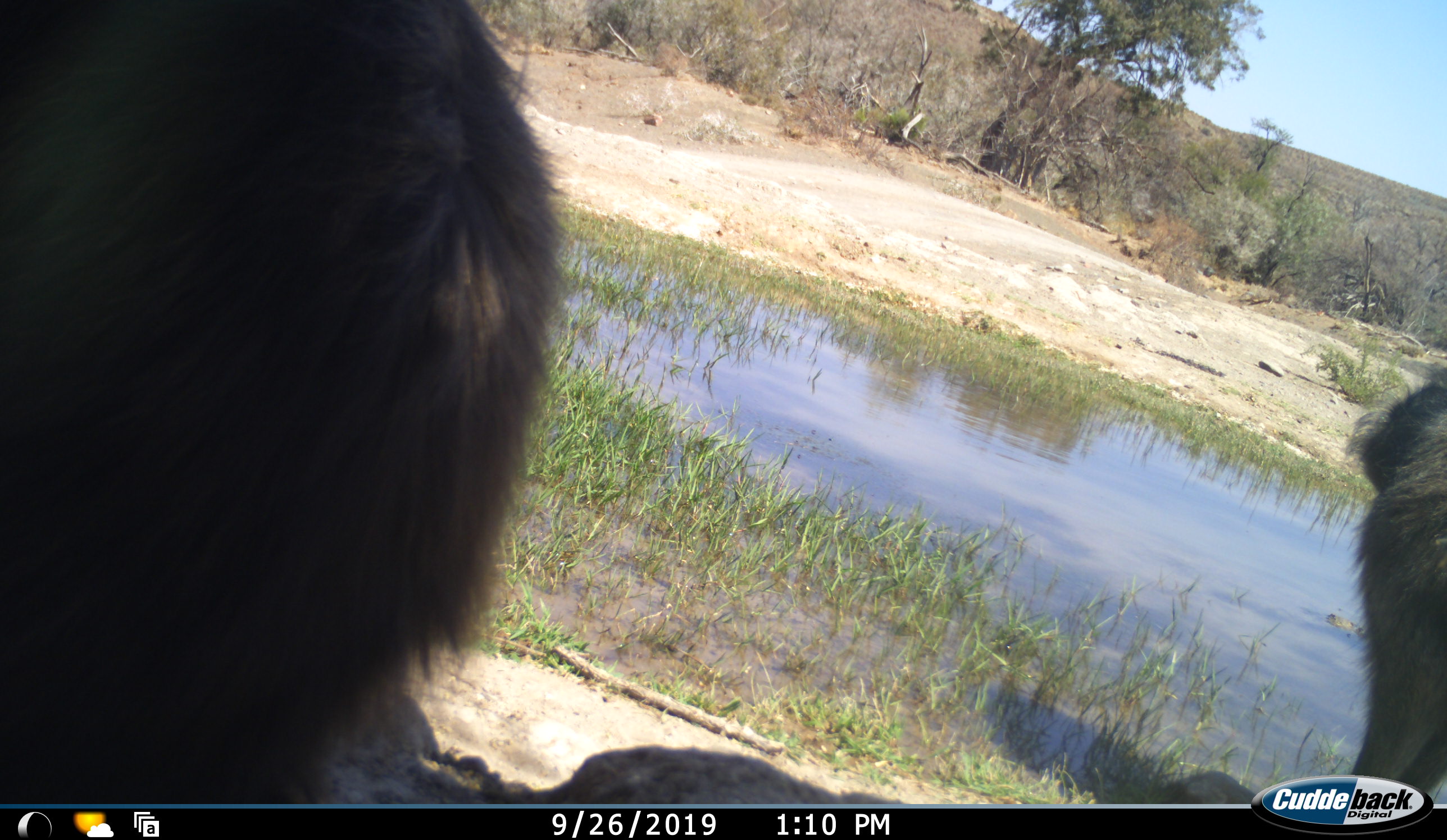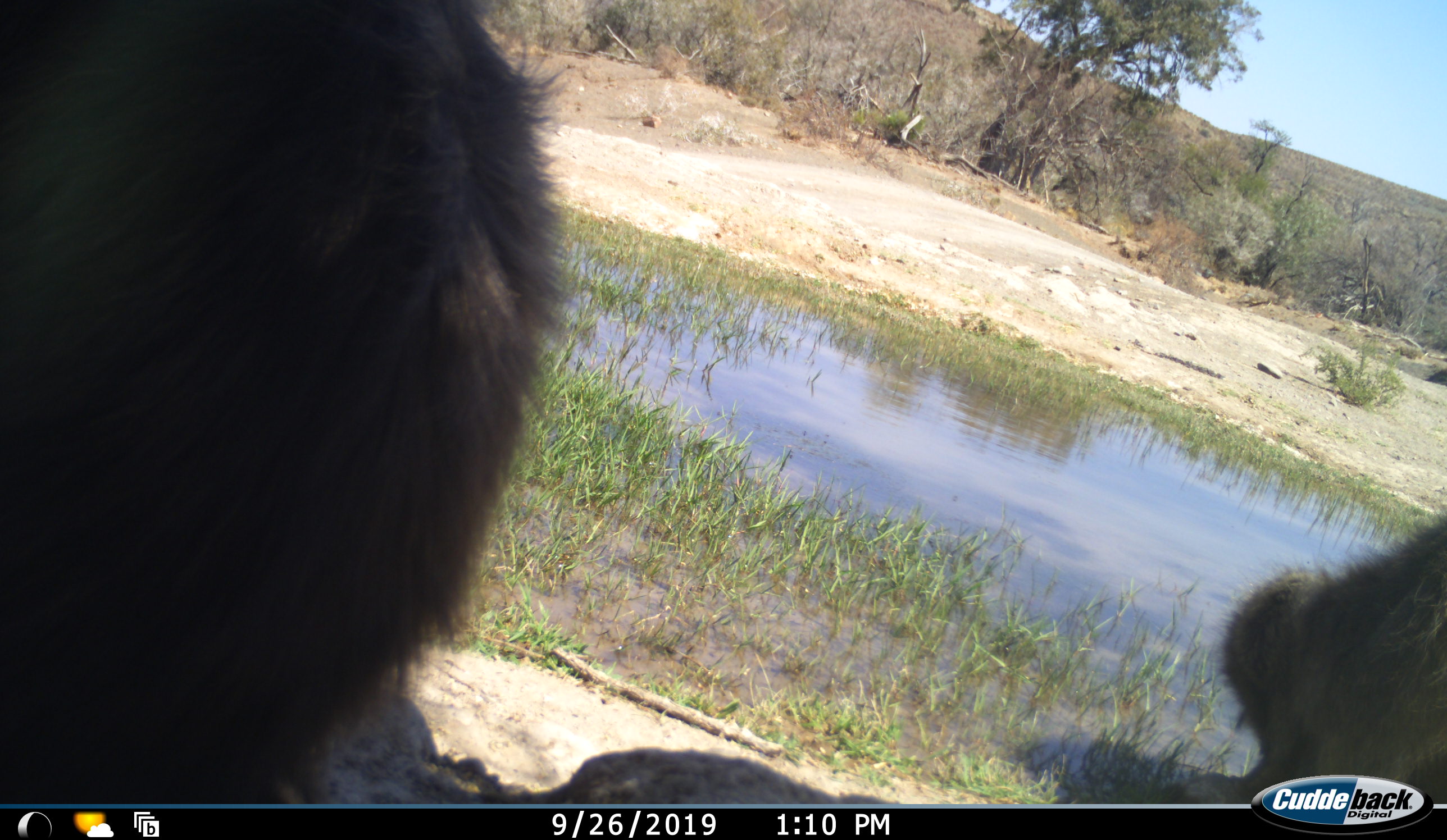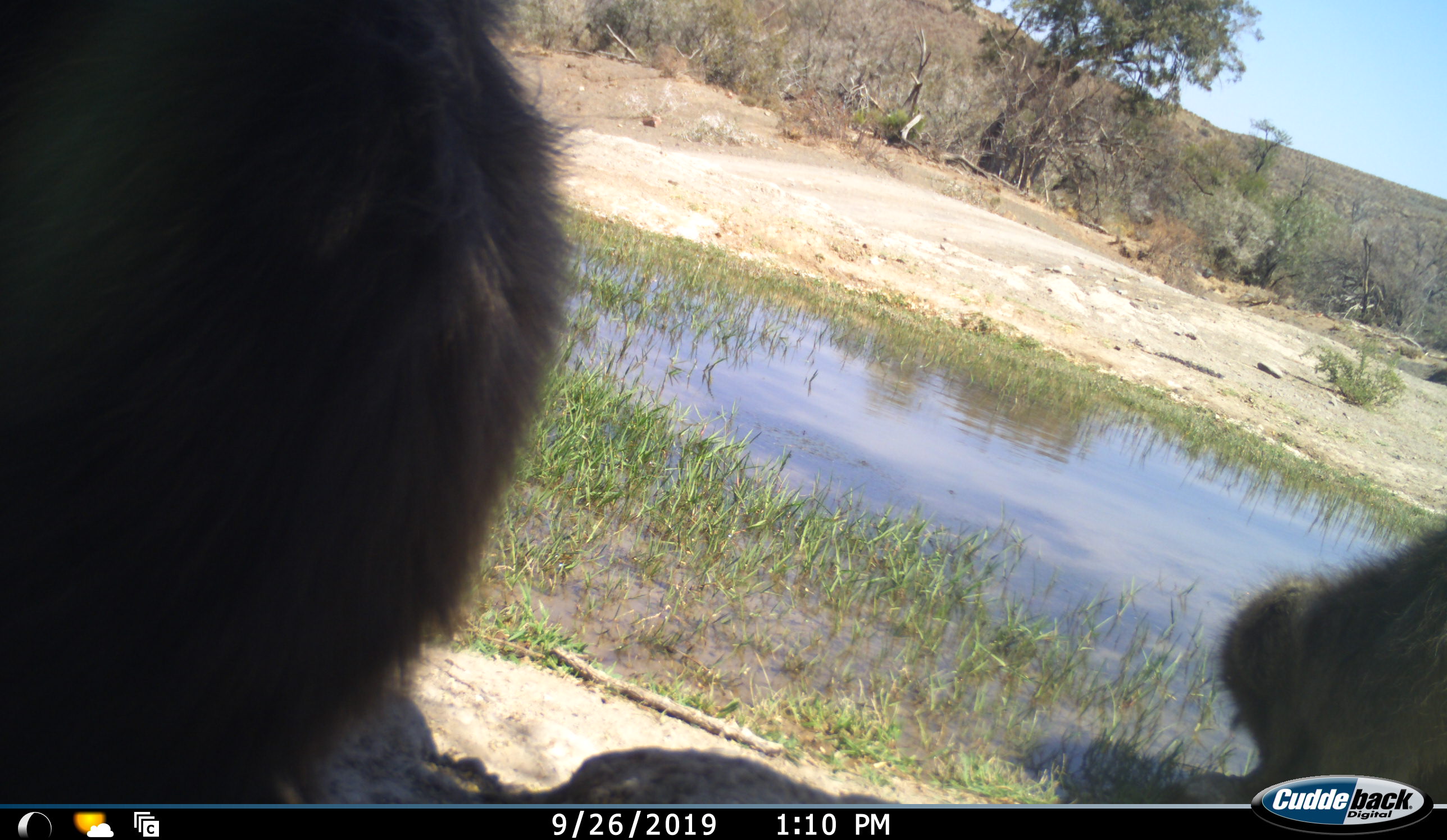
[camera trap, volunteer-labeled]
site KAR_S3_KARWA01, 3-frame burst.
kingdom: Animalia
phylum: Chordata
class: Mammalia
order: Primates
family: Cercopithecidae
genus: Papio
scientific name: Papio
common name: baboon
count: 2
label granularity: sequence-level